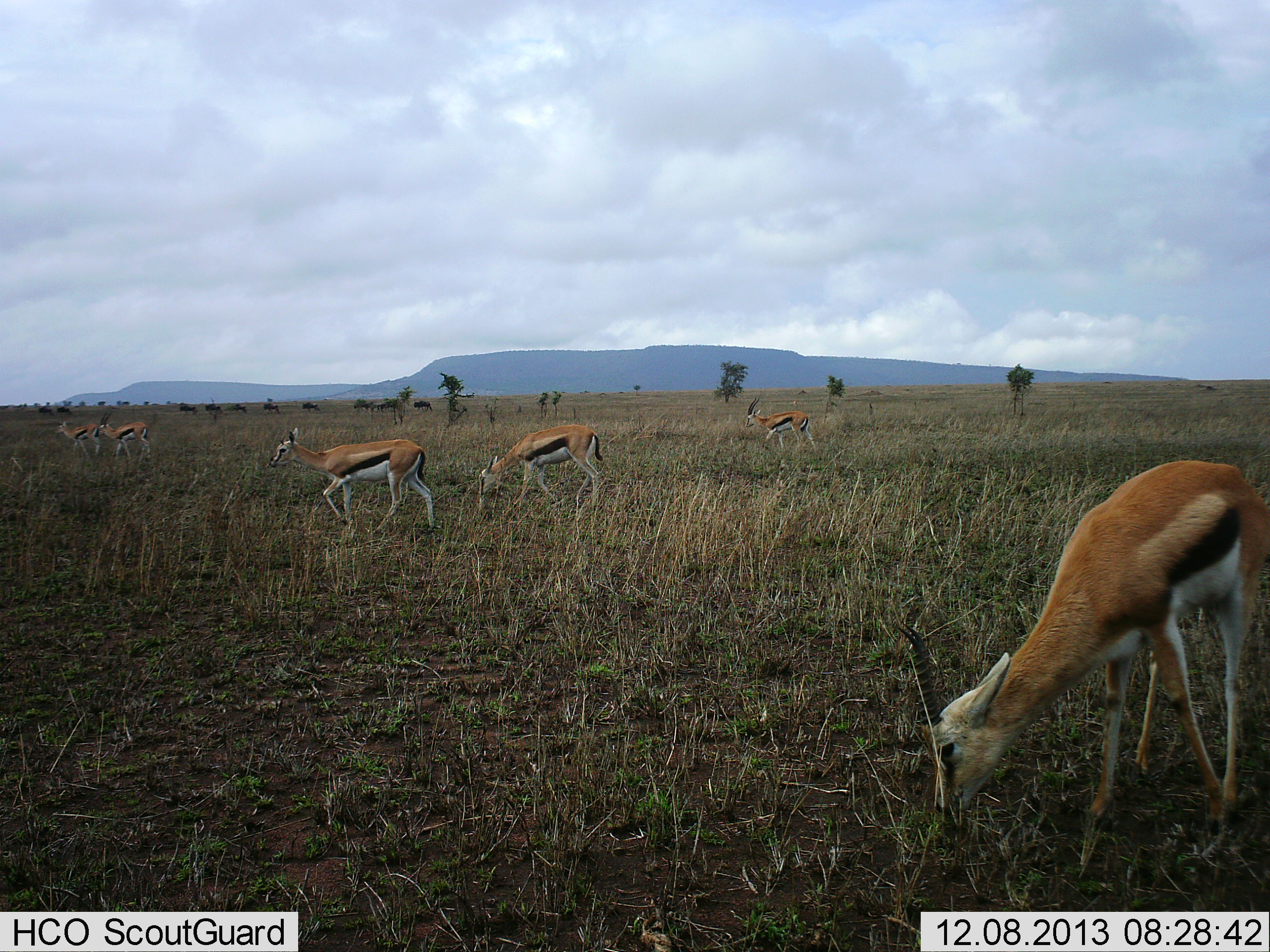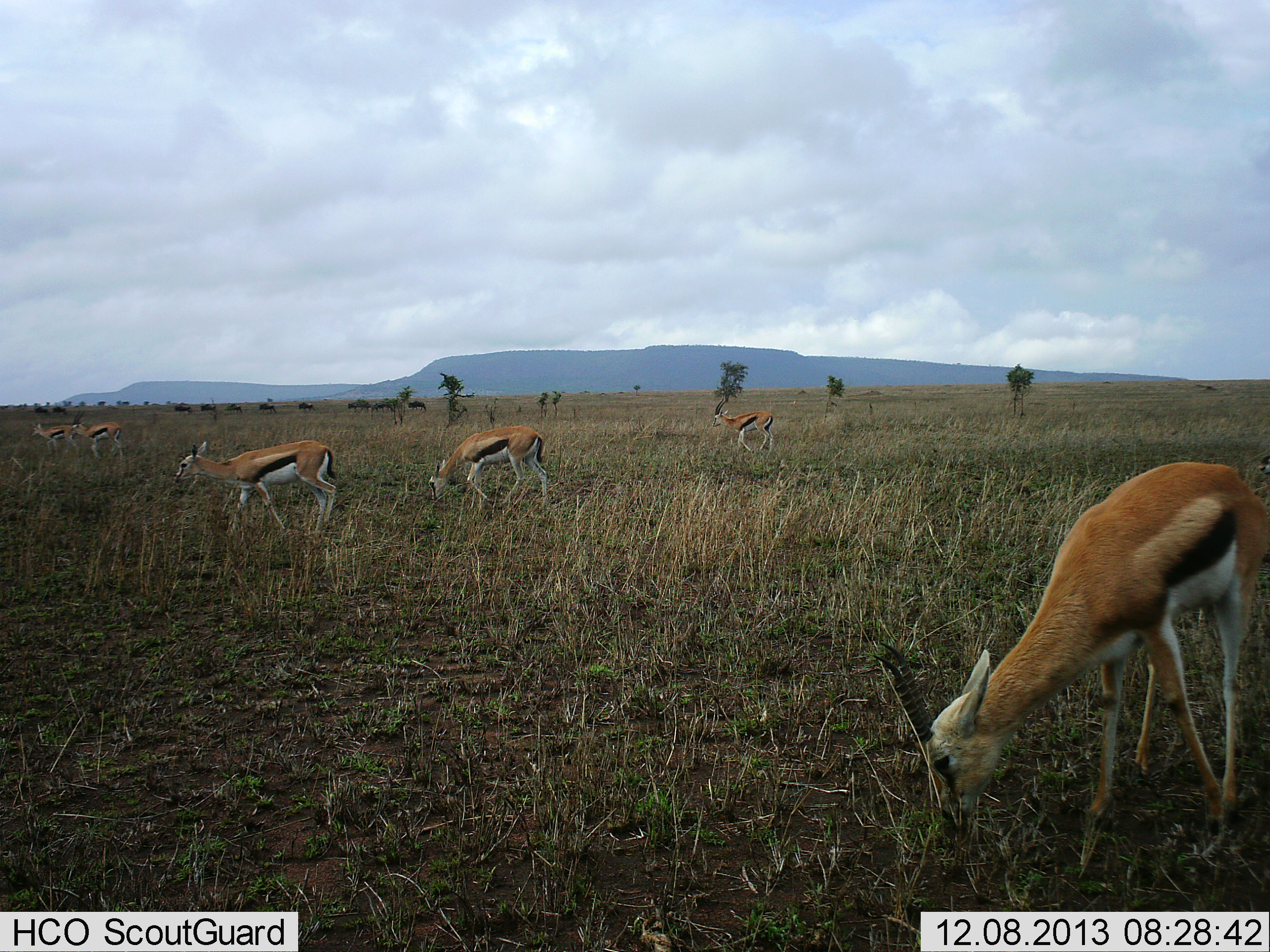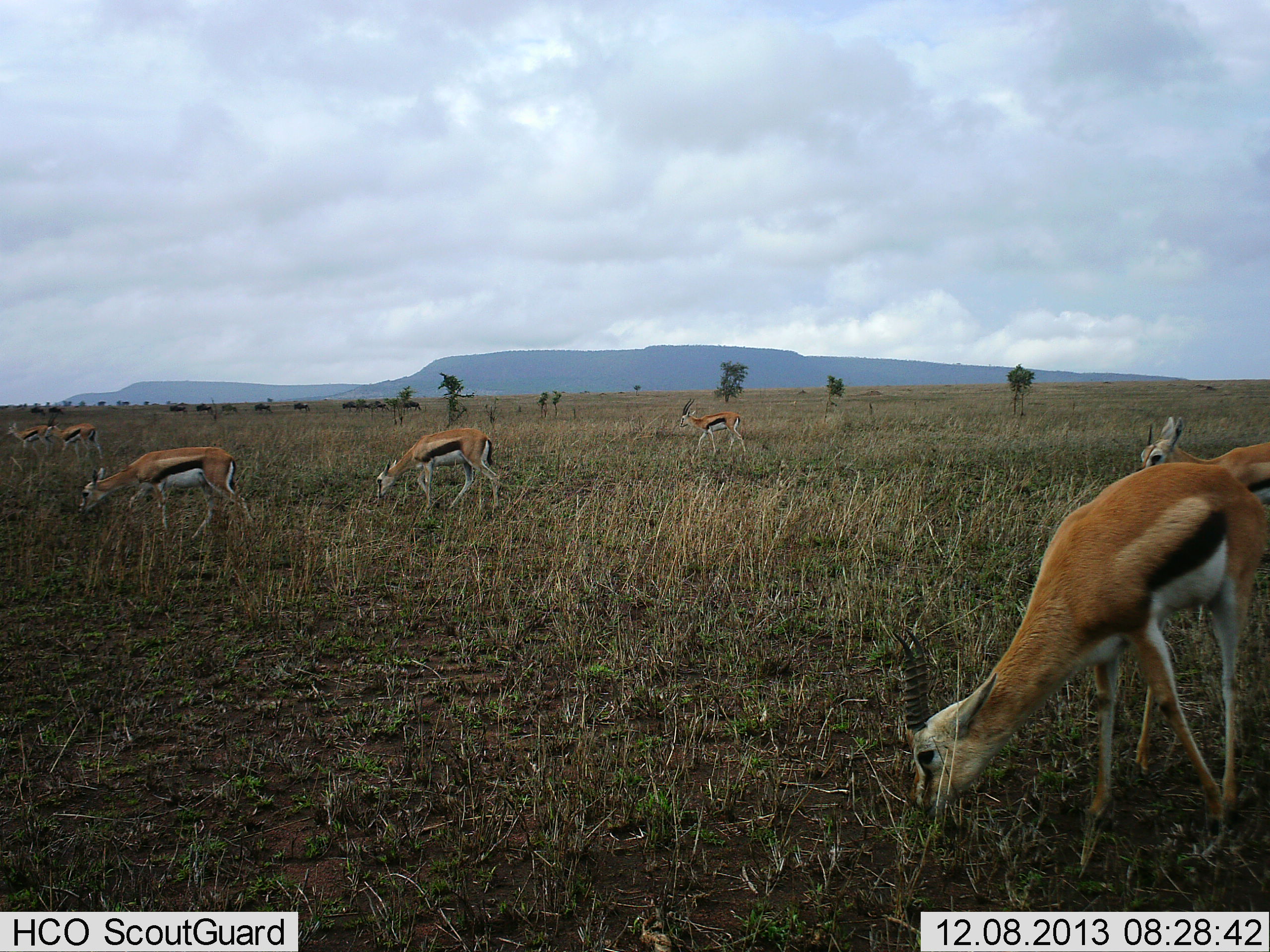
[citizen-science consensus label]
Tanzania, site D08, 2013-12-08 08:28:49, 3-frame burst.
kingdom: Animalia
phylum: Chordata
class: Mammalia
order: Artiodactyla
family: Bovidae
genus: Eudorcas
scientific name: Eudorcas thomsonii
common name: thomson's gazelle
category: gazellethomsons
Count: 6.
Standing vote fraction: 25%.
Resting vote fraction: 0%.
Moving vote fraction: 75%.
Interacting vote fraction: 0%.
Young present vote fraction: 0%.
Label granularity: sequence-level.